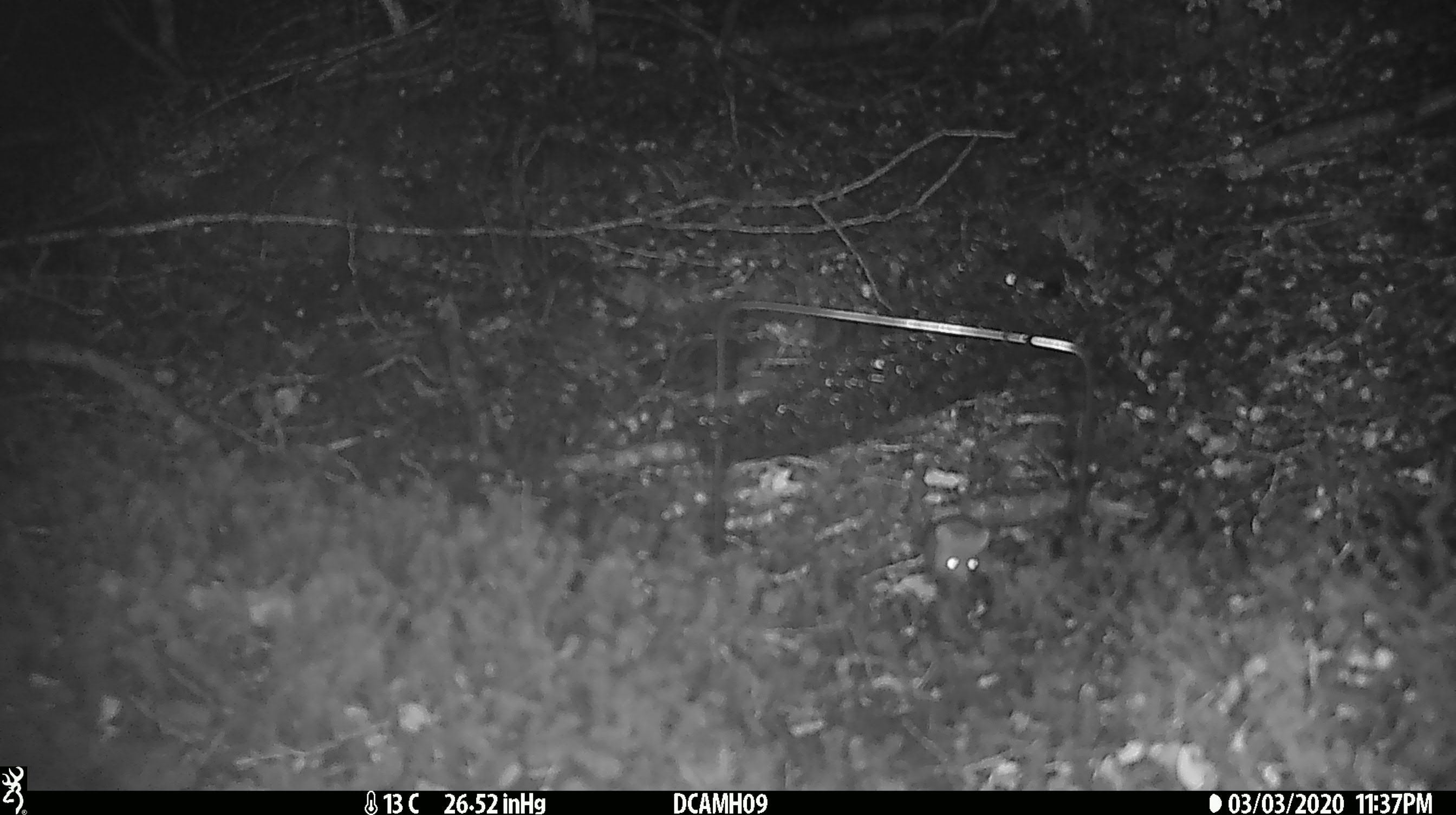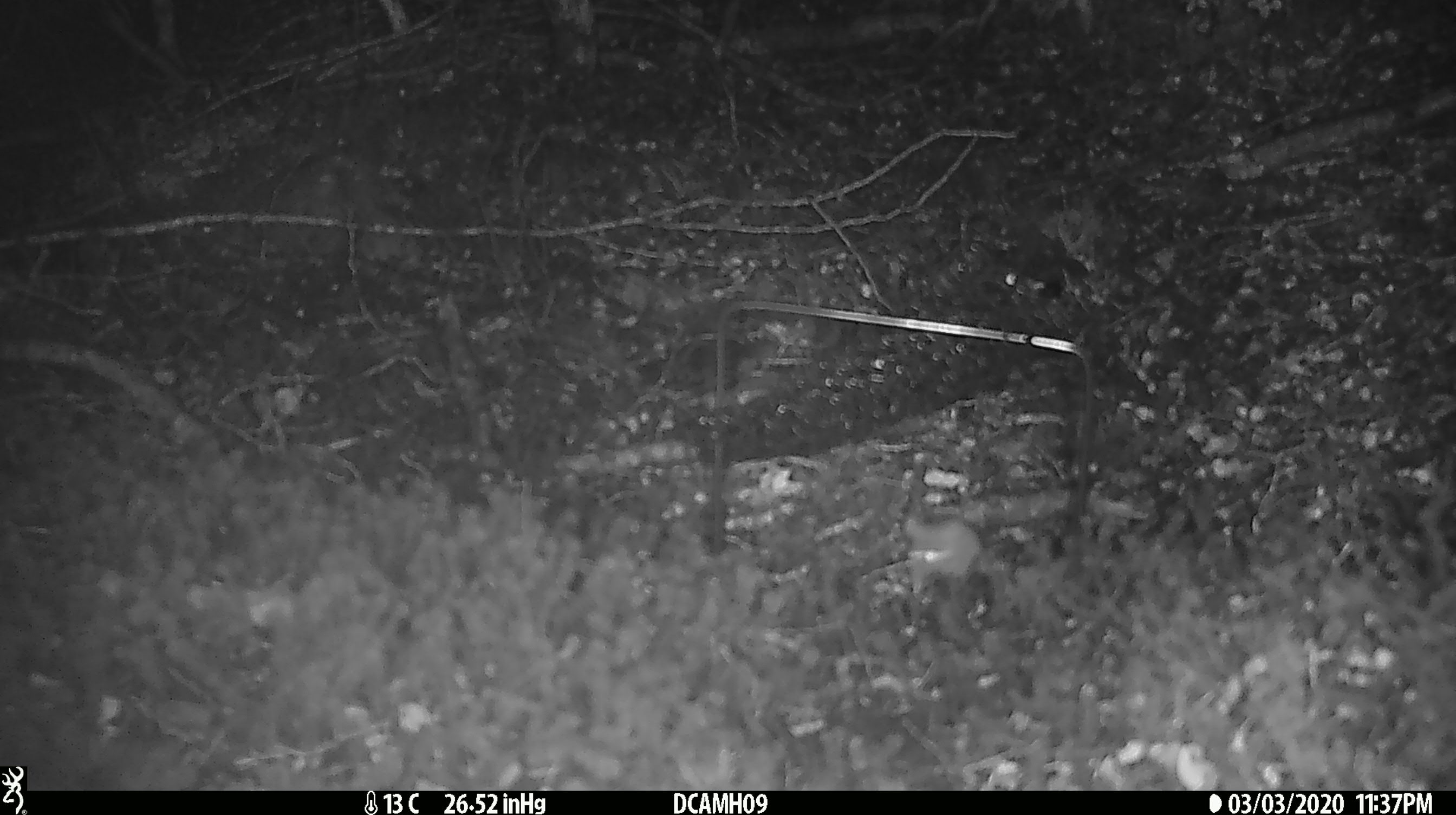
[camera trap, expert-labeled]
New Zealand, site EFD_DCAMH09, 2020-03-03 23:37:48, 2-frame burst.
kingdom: Animalia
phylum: Chordata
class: Mammalia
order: Rodentia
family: Muridae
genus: Mus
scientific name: Mus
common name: mouse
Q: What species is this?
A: Mouse (Mus).